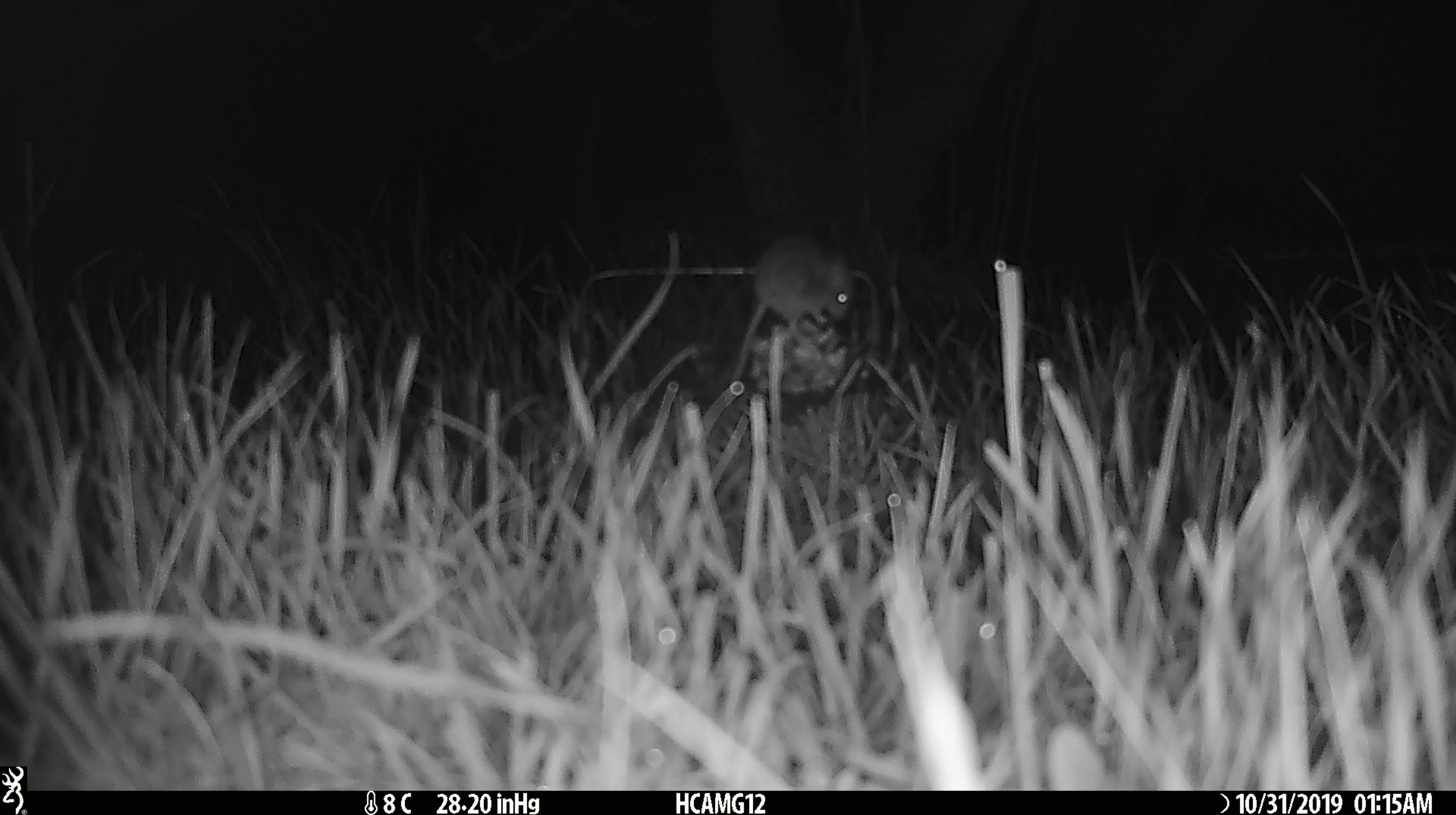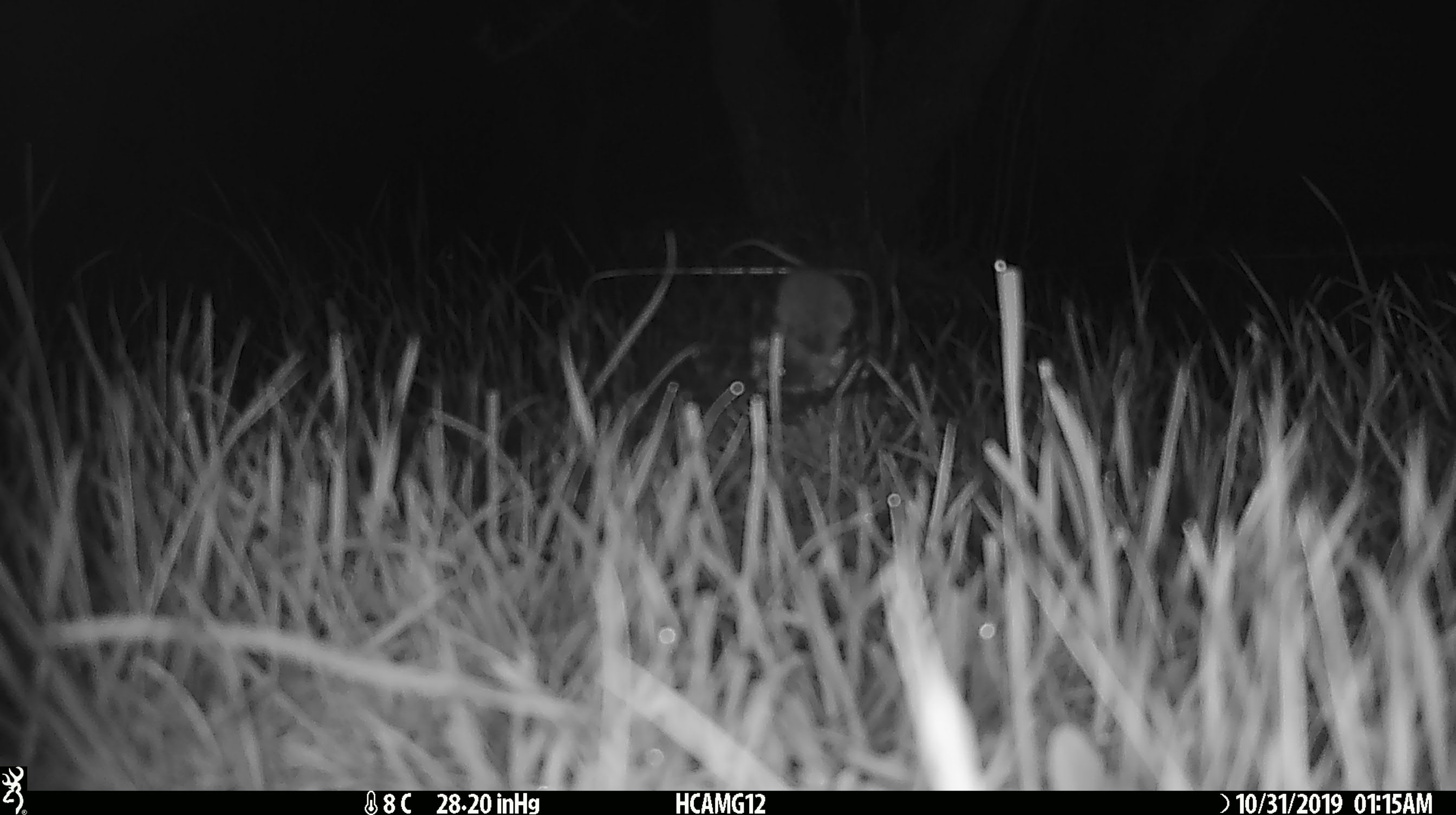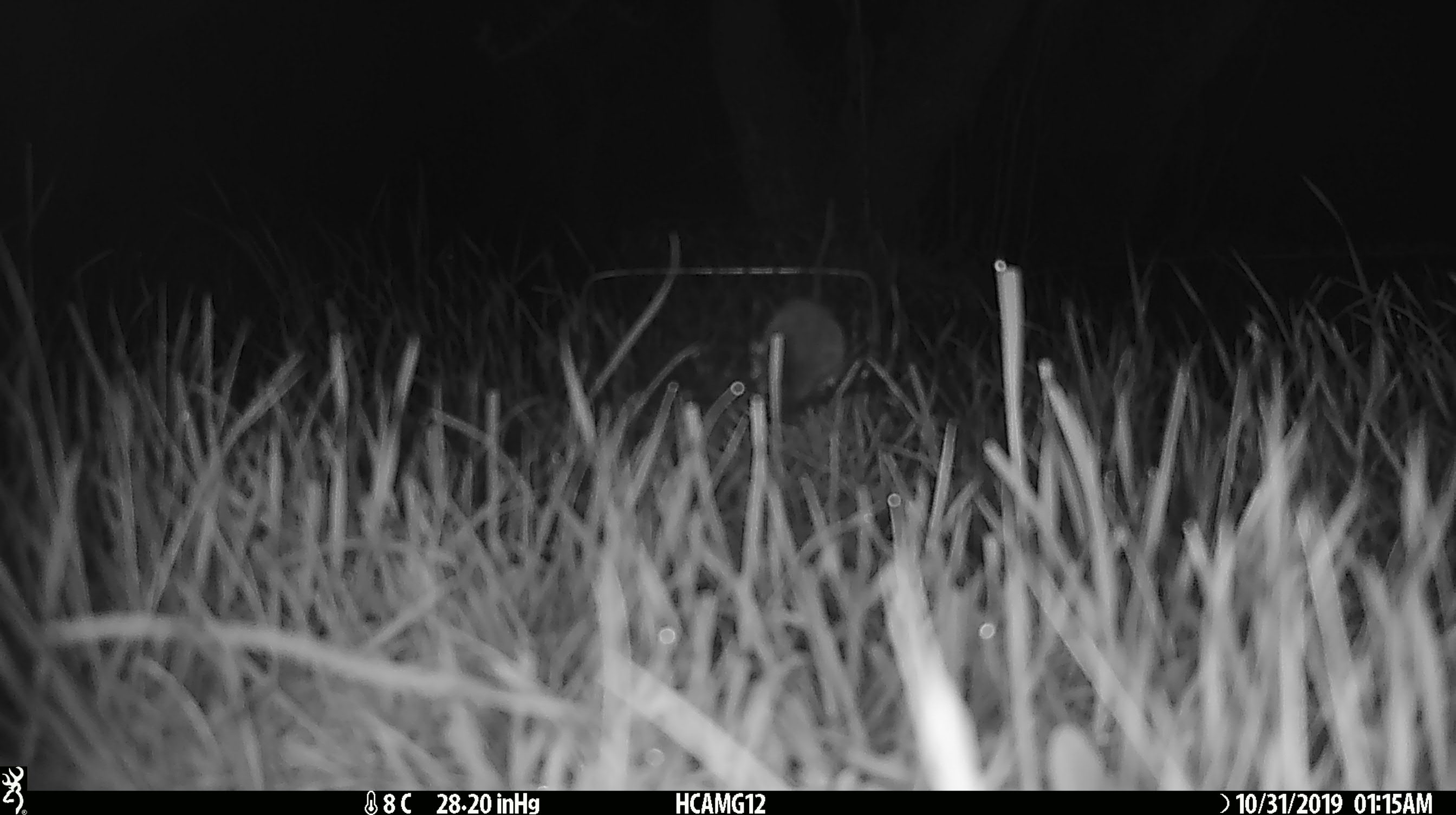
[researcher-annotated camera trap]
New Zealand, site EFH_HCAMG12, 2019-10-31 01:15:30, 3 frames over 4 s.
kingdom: Animalia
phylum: Chordata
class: Mammalia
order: Rodentia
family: Muridae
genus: Mus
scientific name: Mus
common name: mouse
Mouse (Mus).